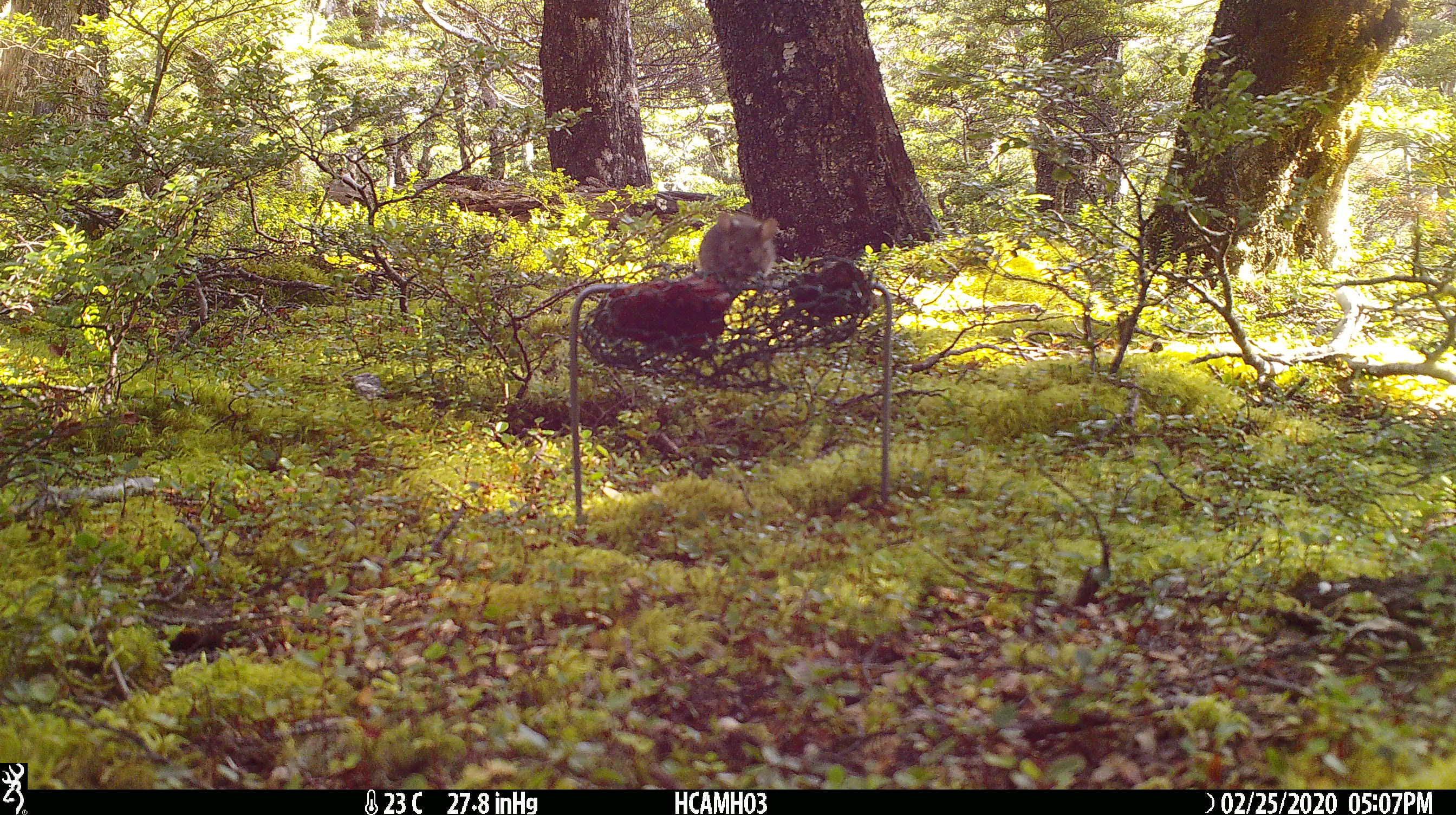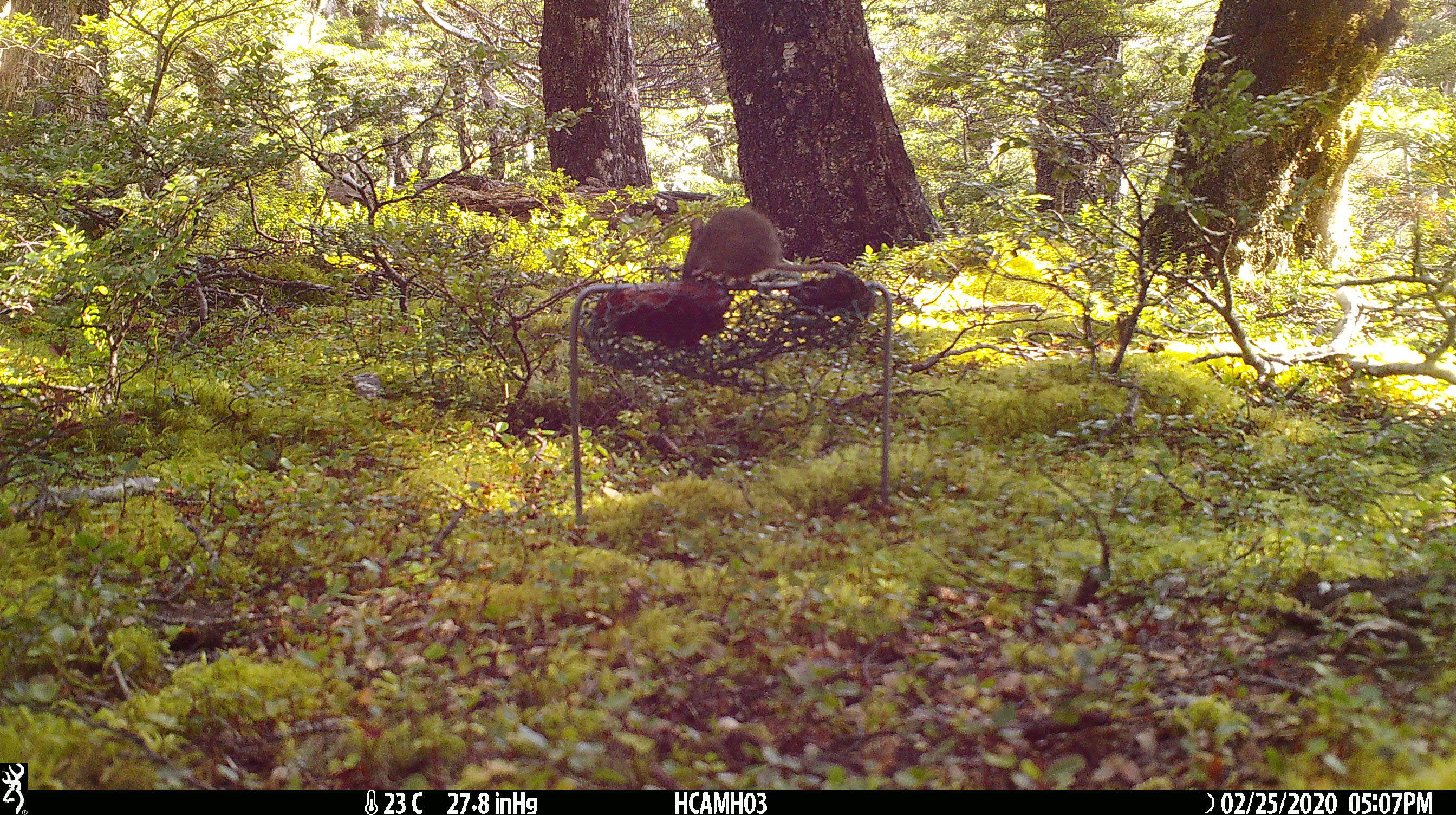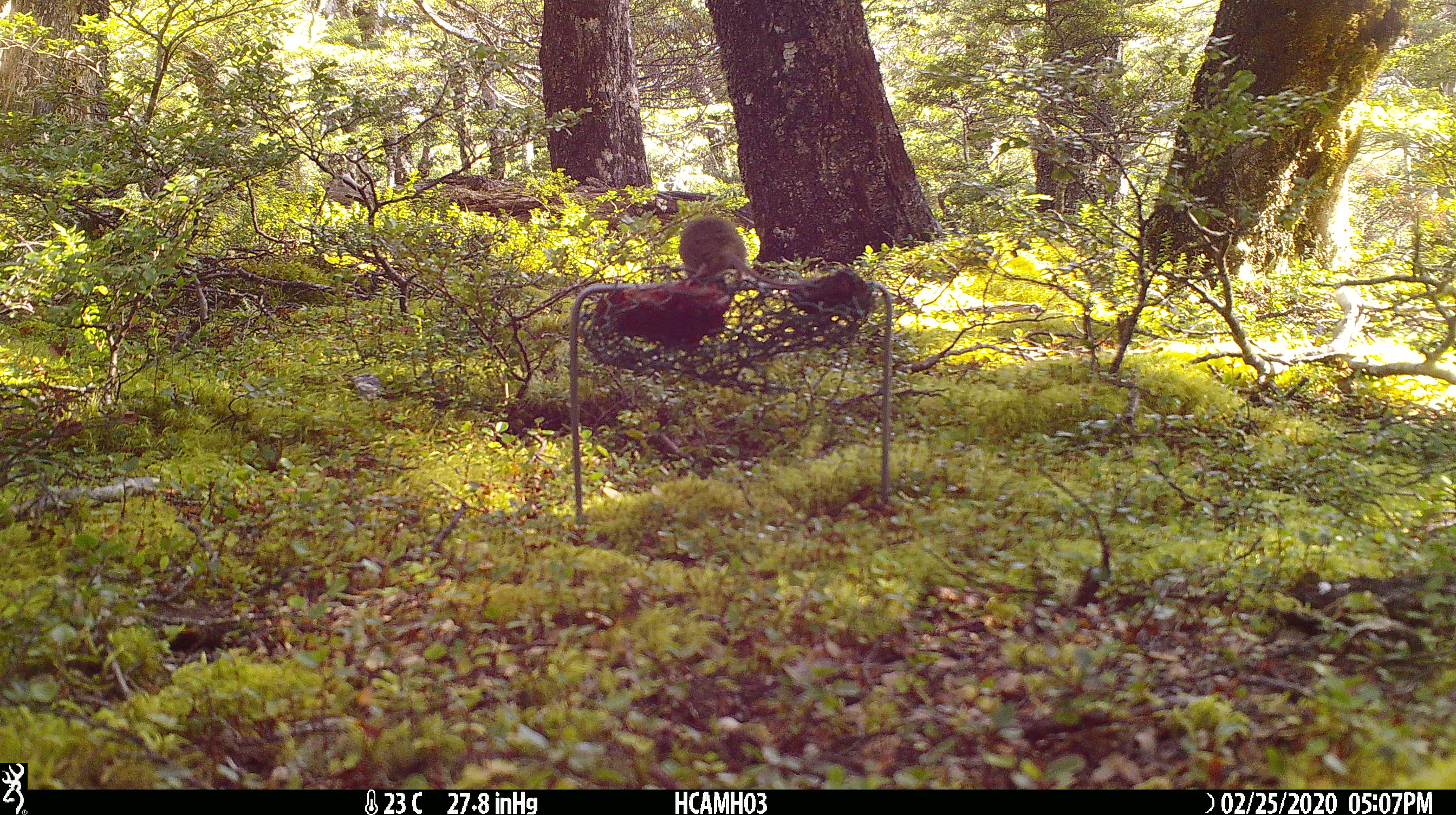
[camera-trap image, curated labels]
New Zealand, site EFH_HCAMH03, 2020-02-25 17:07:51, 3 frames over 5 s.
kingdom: Animalia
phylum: Chordata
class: Mammalia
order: Rodentia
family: Muridae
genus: Mus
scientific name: Mus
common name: mouse